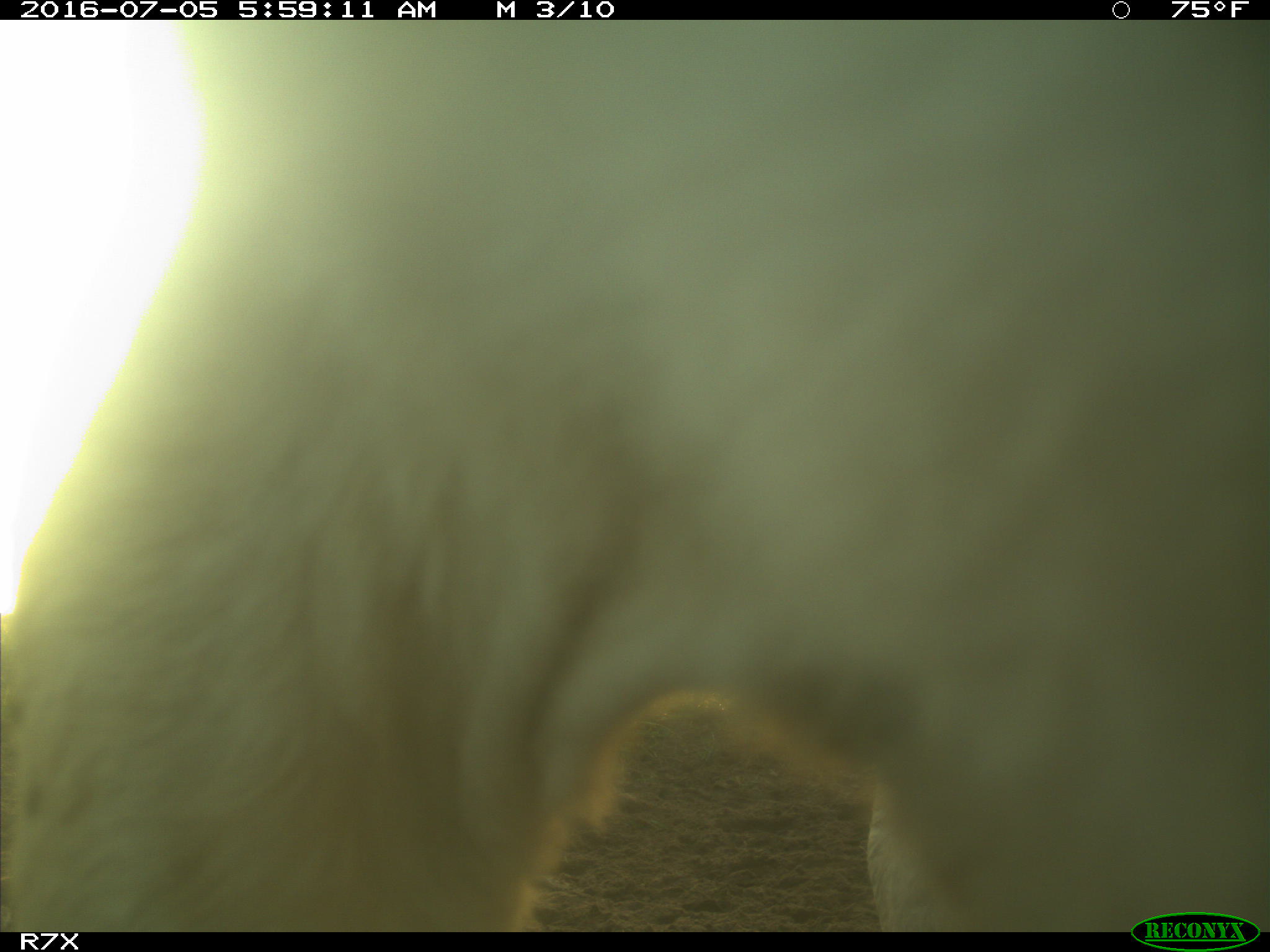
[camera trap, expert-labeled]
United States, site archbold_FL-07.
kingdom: Animalia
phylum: Chordata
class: Mammalia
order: Artiodactyla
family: Bovidae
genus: Bos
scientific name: Bos taurus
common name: domestic cow